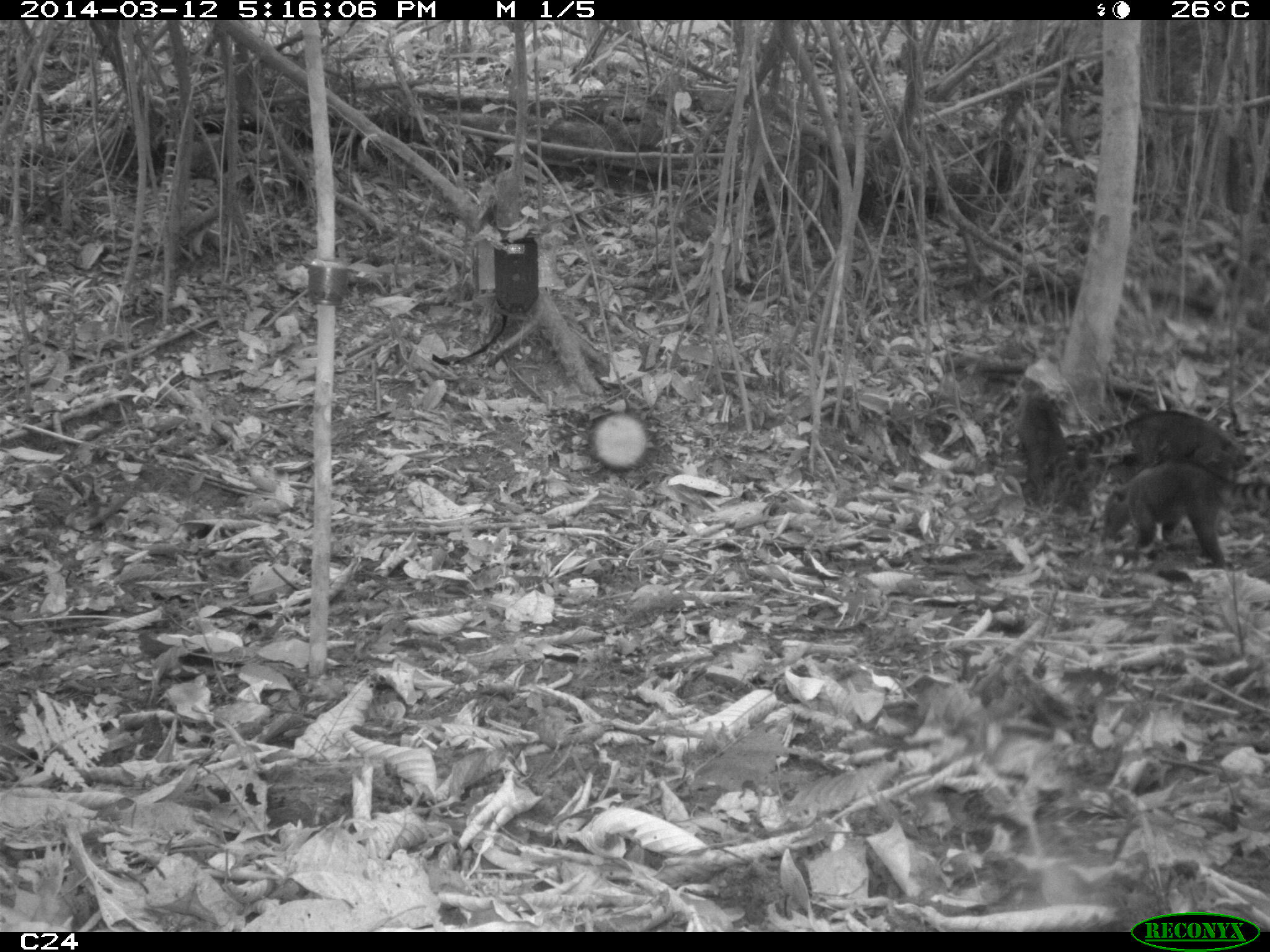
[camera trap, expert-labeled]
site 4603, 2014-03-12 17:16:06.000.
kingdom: Animalia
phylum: Chordata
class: Mammalia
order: Carnivora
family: Procyonidae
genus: Nasua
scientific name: Nasua nasua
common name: south american coati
Nasua nasua (south american coati), count 4.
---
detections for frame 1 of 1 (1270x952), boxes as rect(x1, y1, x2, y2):
nasua nasua: rect(1101, 459, 1236, 567); rect(1067, 408, 1253, 483); rect(1011, 376, 1093, 516)